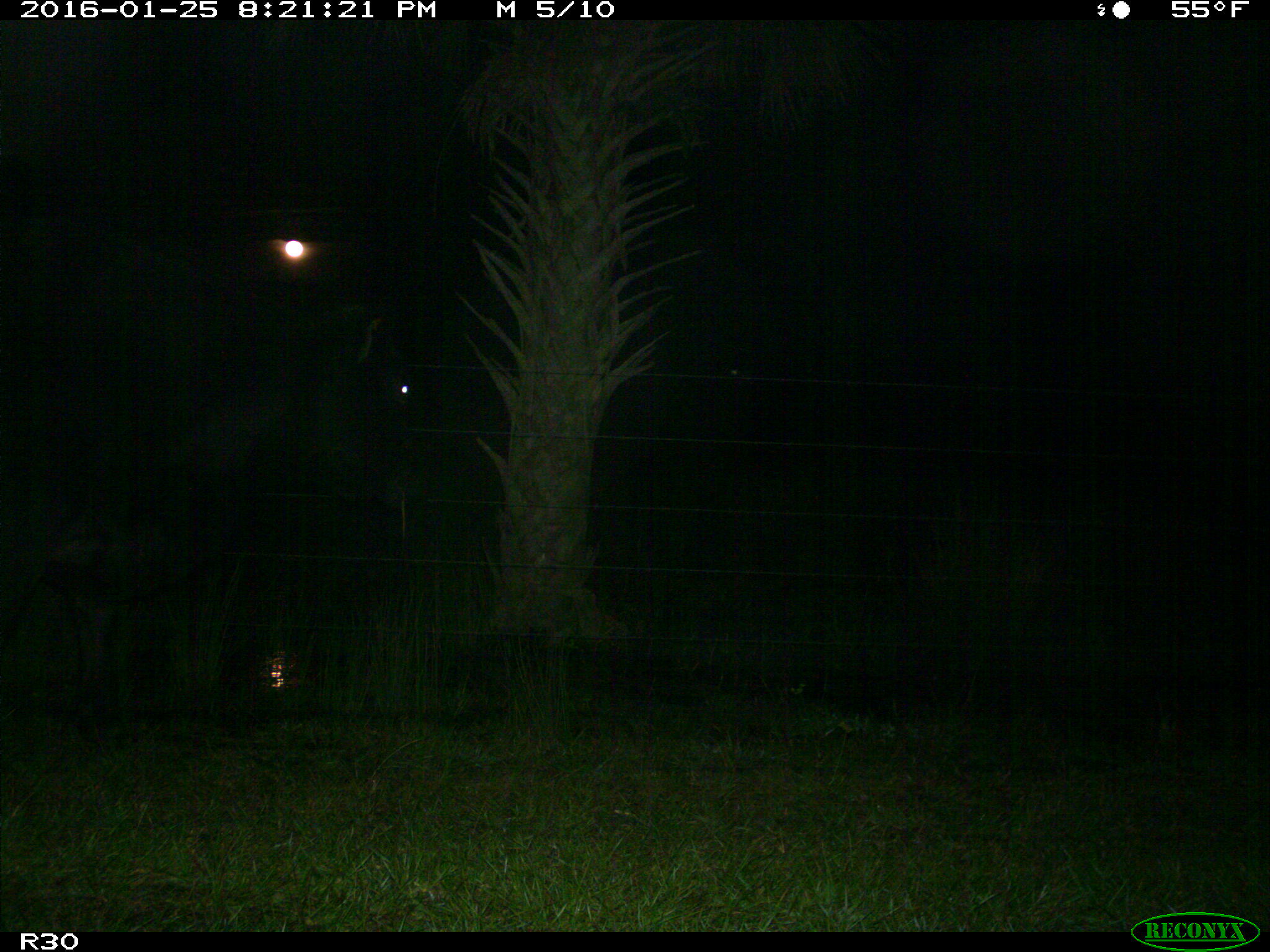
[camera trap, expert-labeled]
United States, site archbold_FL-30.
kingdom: Animalia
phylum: Chordata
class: Mammalia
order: Artiodactyla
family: Bovidae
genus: Bos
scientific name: Bos taurus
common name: domestic cow